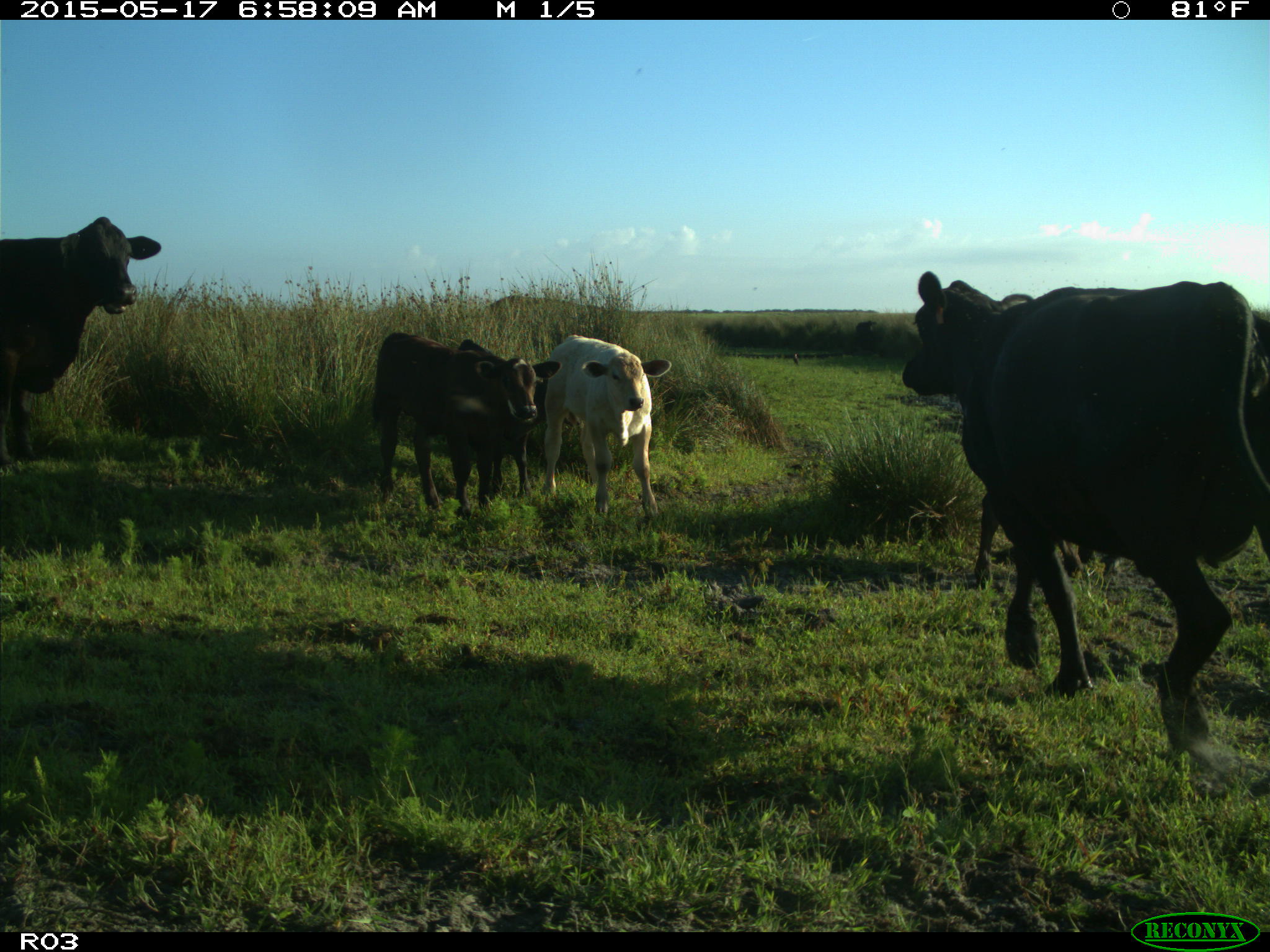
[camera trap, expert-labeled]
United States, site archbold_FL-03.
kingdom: Animalia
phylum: Chordata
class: Mammalia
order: Artiodactyla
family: Bovidae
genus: Bos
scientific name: Bos taurus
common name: domestic cow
Bos taurus (domestic cow).